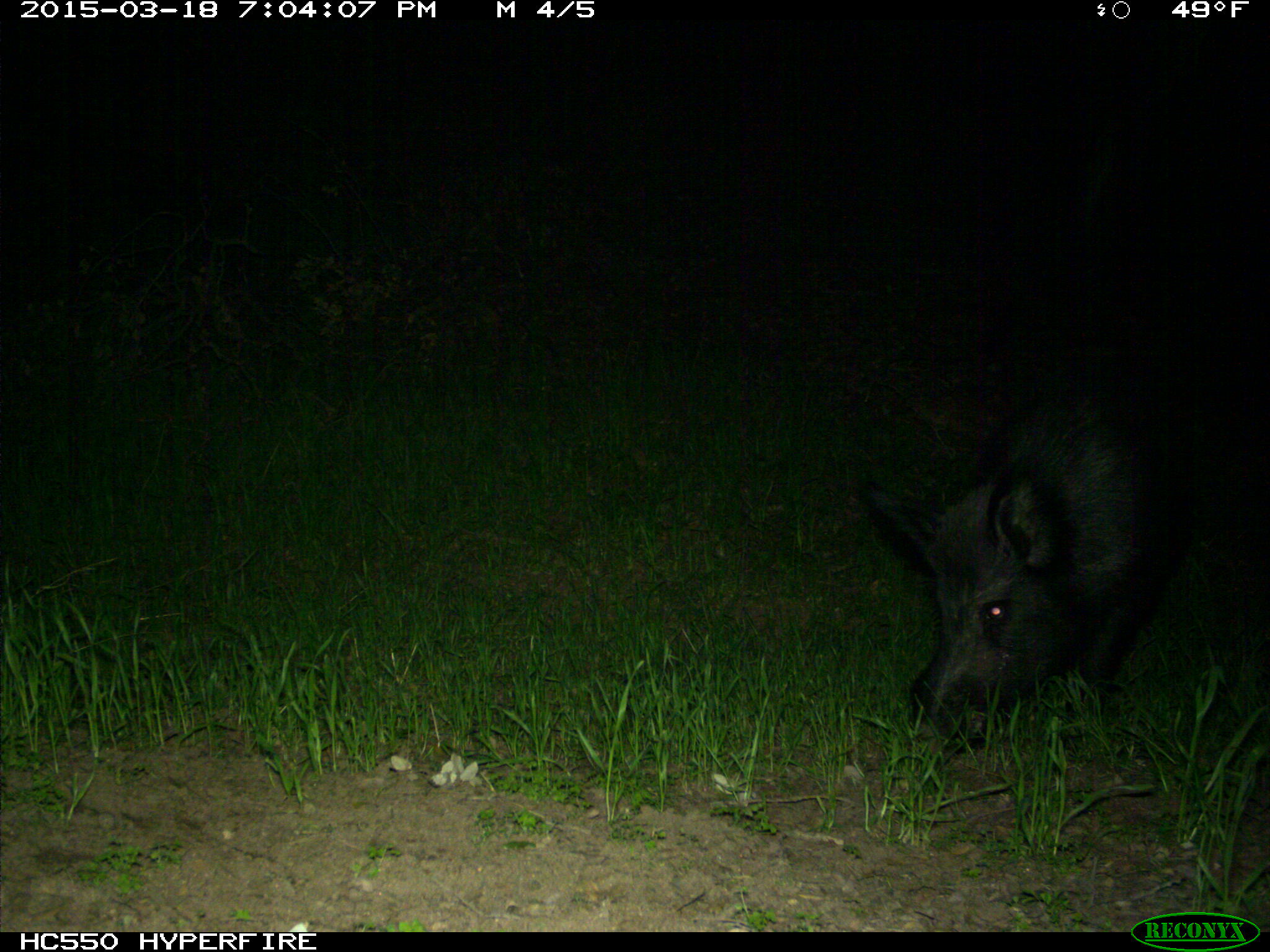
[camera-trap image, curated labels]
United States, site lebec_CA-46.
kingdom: Animalia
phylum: Chordata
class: Mammalia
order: Artiodactyla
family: Suidae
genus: Sus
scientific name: Sus scrofa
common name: wild boar